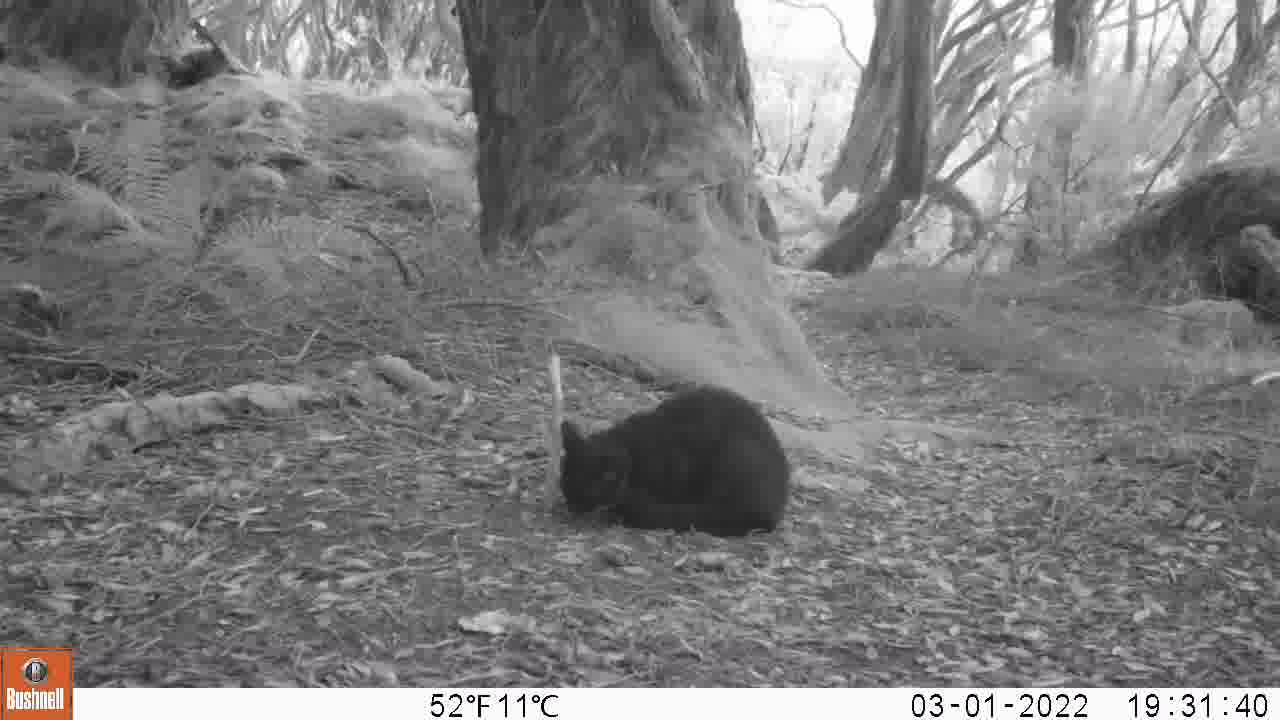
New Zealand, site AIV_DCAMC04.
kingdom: Animalia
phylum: Chordata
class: Mammalia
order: Carnivora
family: Felidae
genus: Felis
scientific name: Felis catus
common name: domestic cat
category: cat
Cat (domestic cat) (Felis catus).